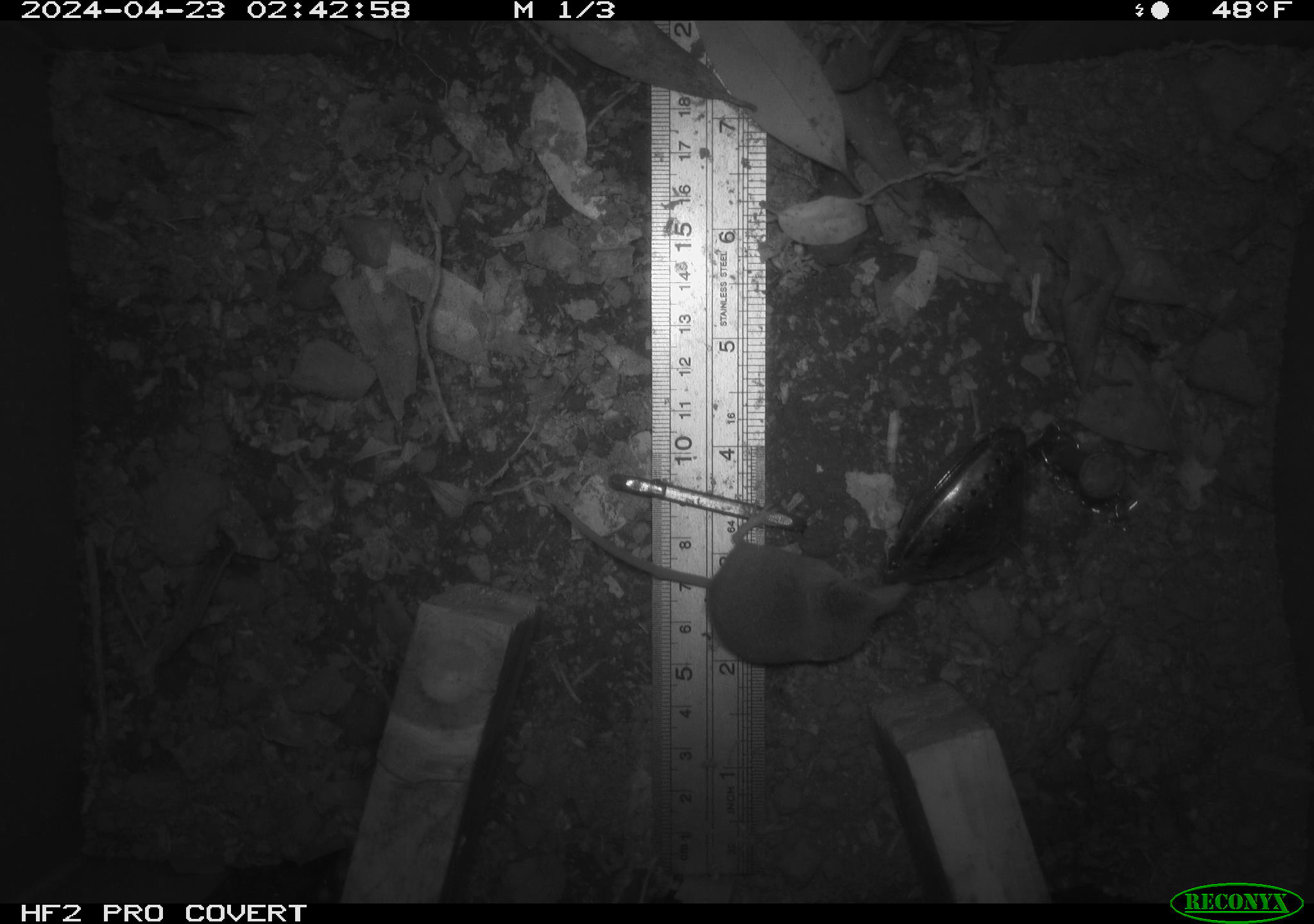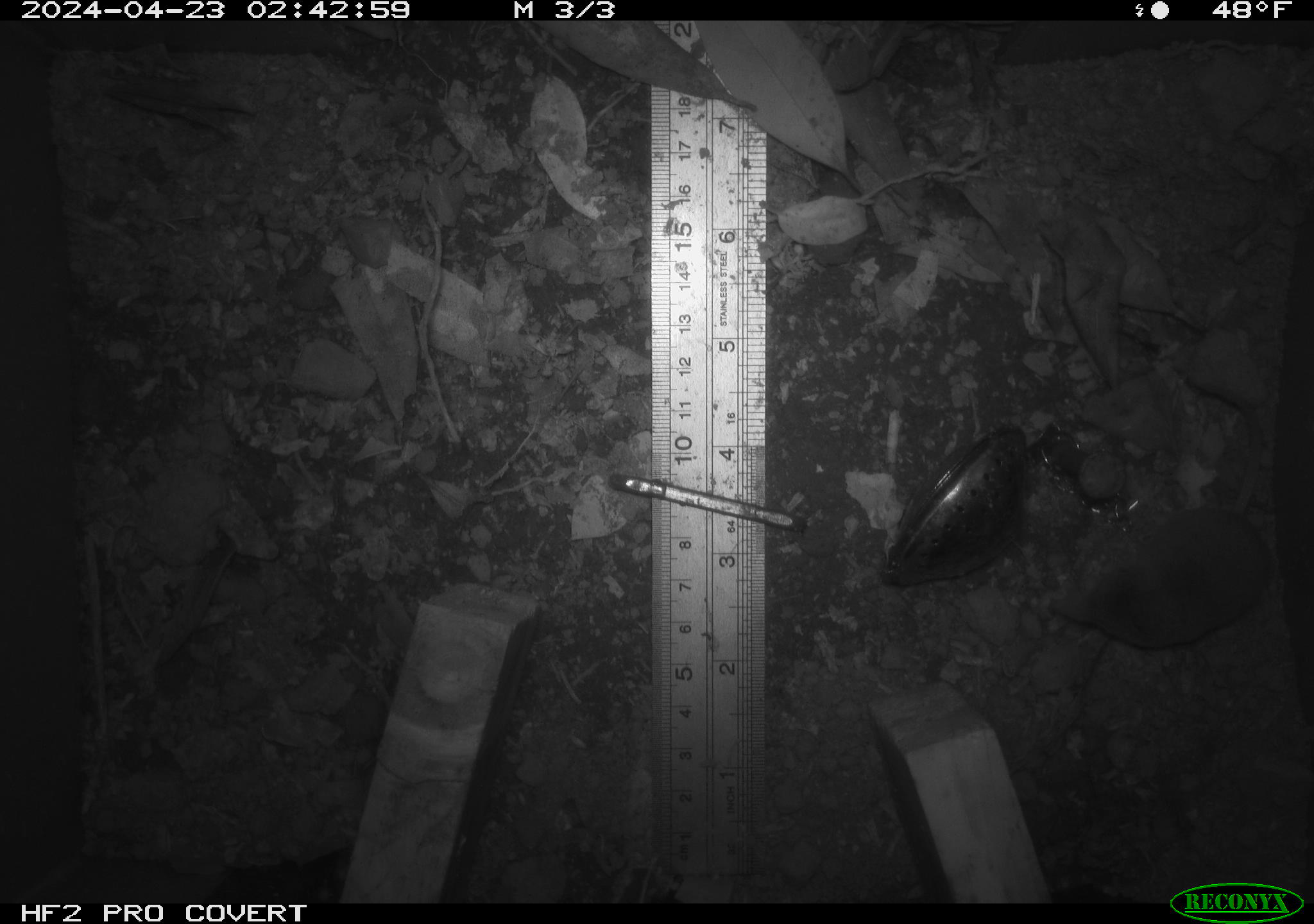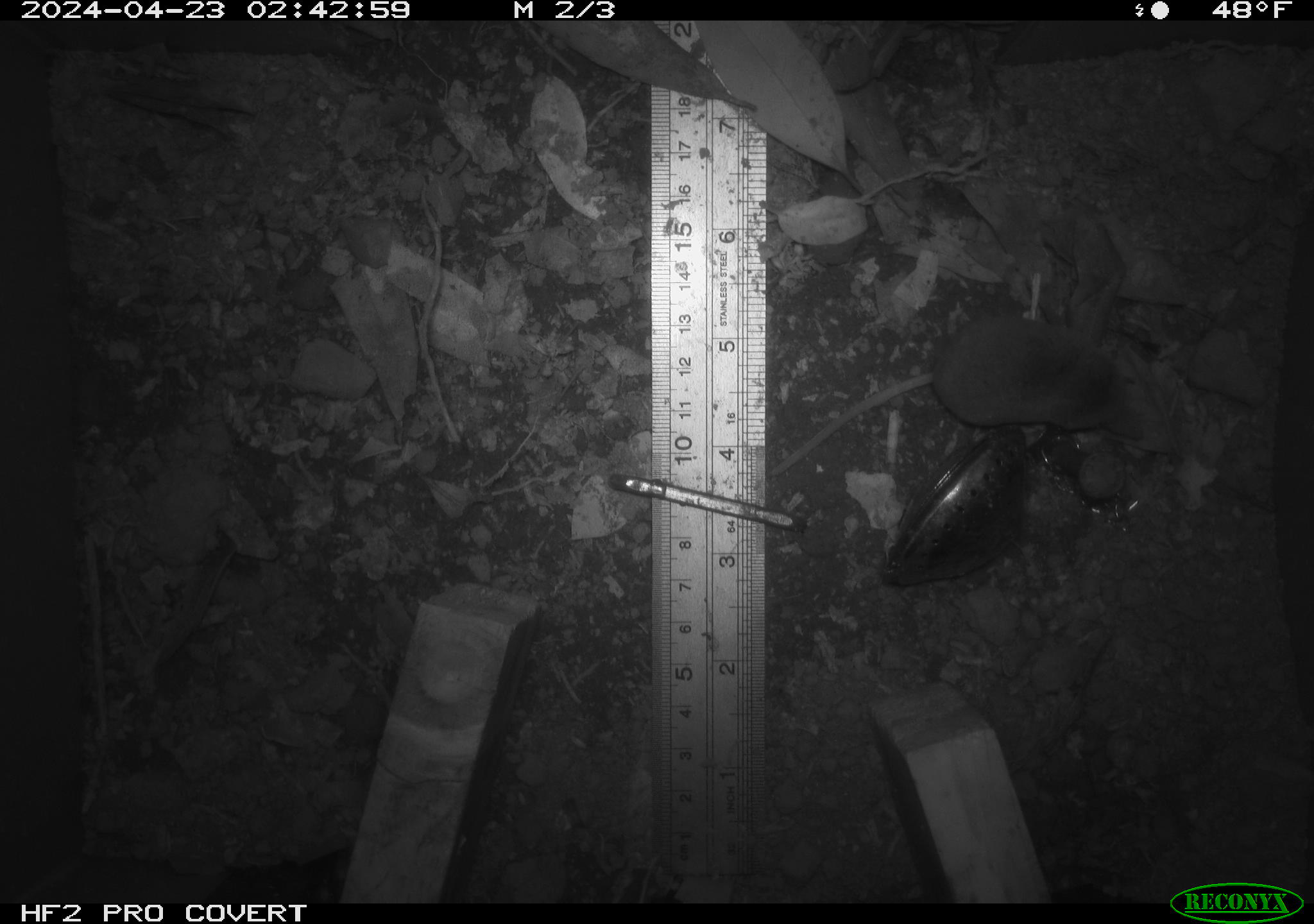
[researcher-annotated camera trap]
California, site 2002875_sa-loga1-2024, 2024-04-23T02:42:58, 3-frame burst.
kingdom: Animalia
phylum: Chordata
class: Mammalia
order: Eulipotyphla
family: Soricidae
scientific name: Soricidae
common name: shrews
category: soricidae family